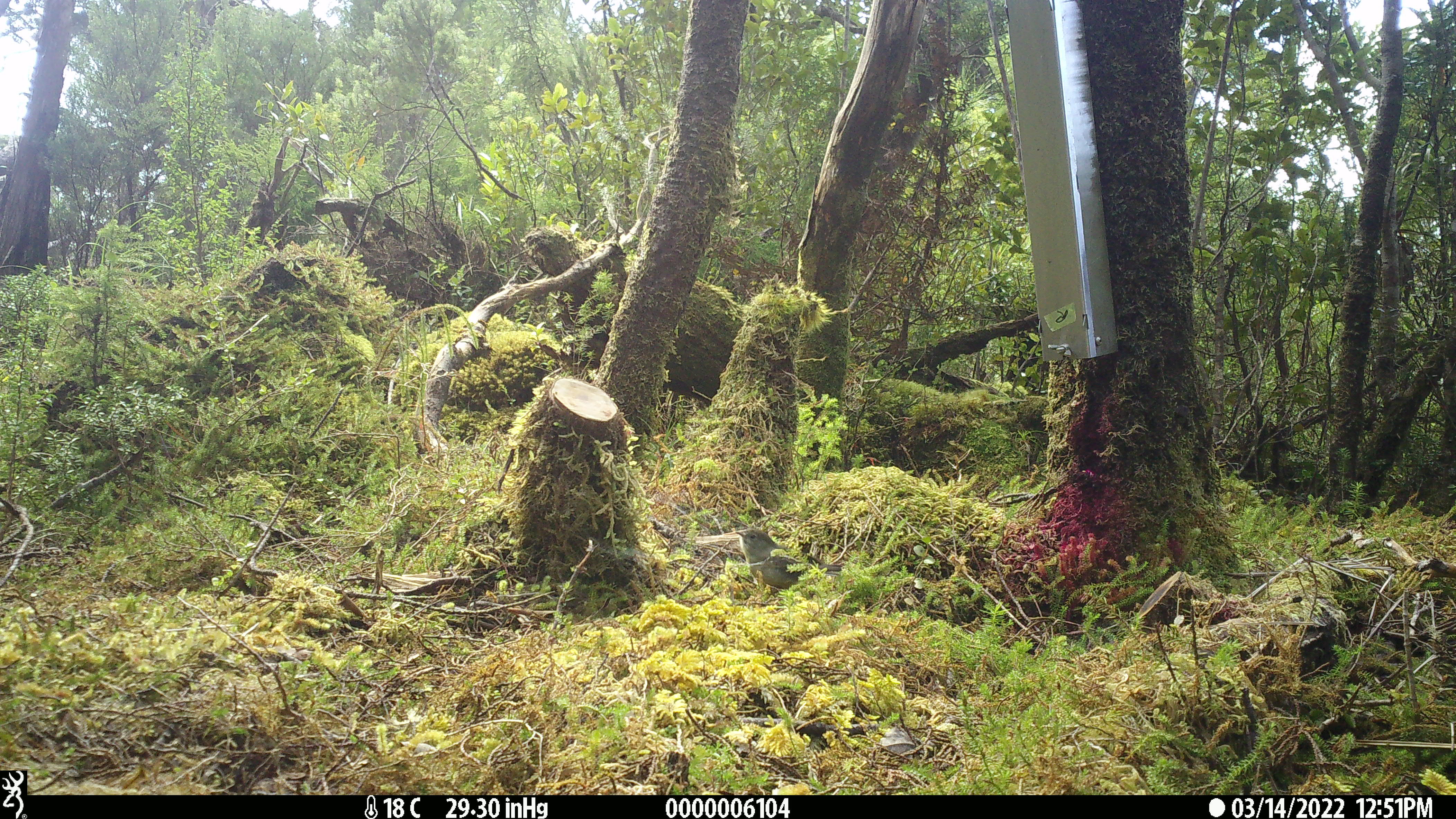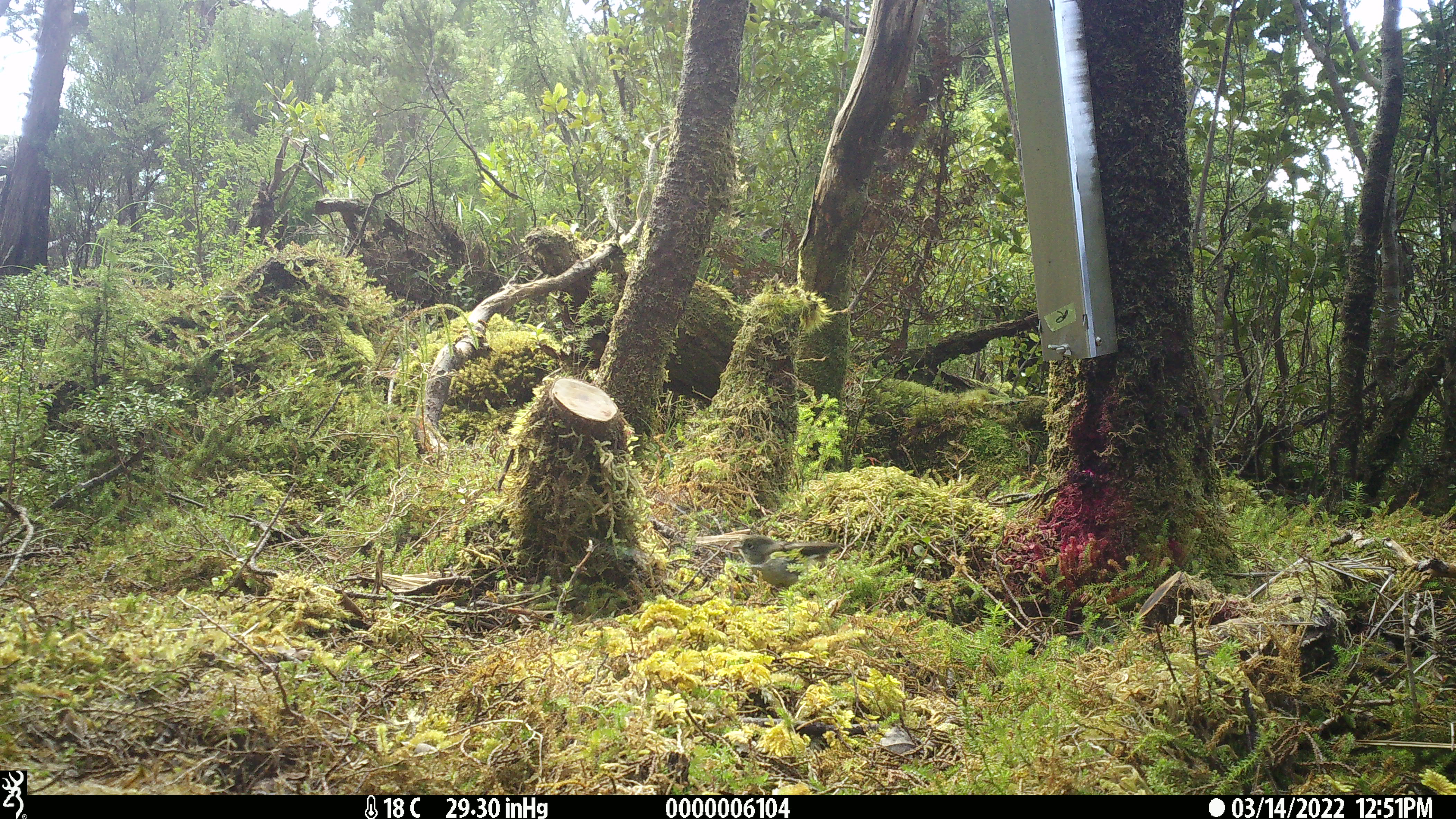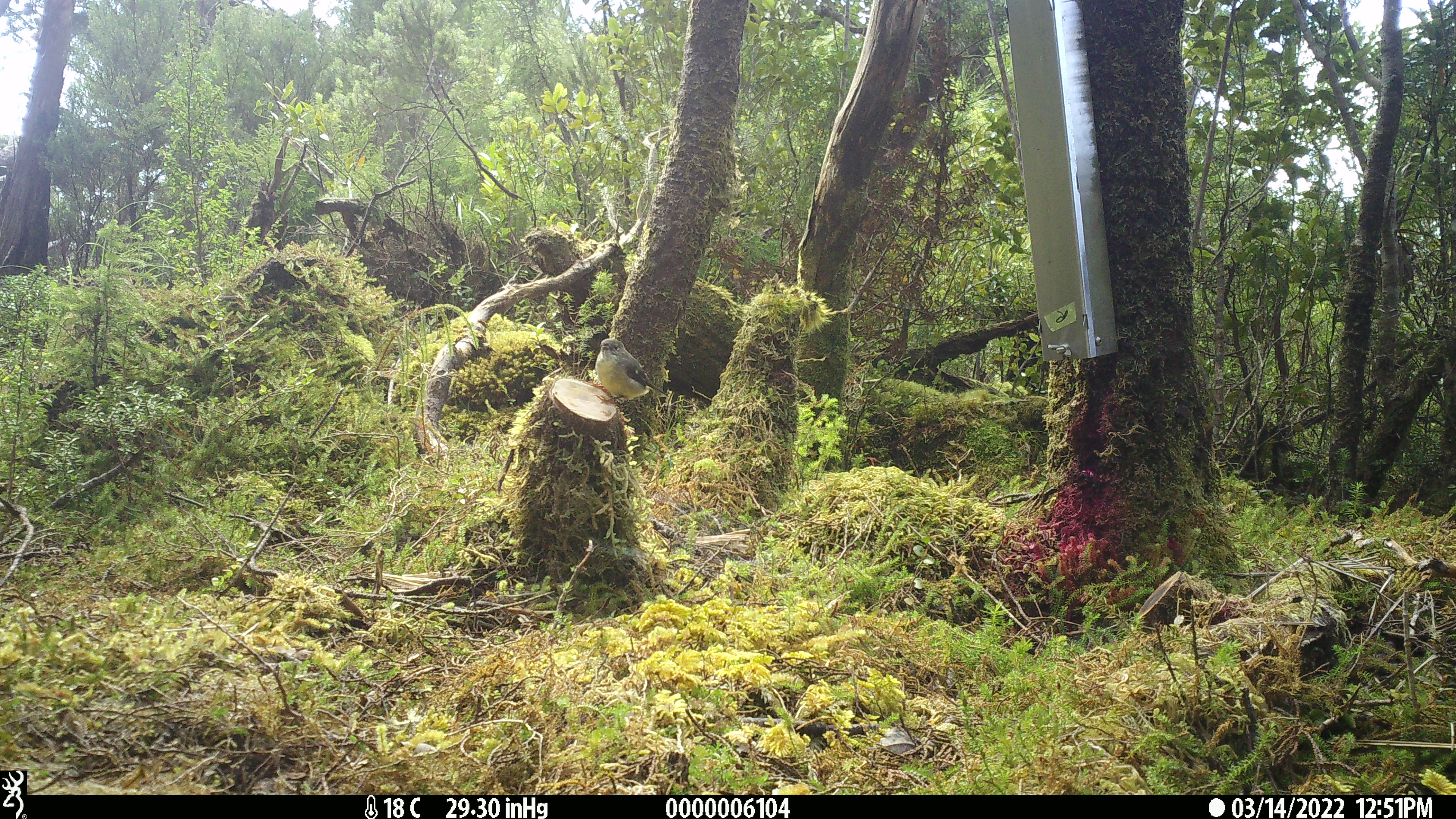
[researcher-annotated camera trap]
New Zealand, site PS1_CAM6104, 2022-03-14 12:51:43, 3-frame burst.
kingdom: Animalia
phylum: Chordata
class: Aves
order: Passeriformes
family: Petroicidae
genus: Petroica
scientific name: Petroica macrocephala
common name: tomtit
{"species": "tomtit (Petroica macrocephala)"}